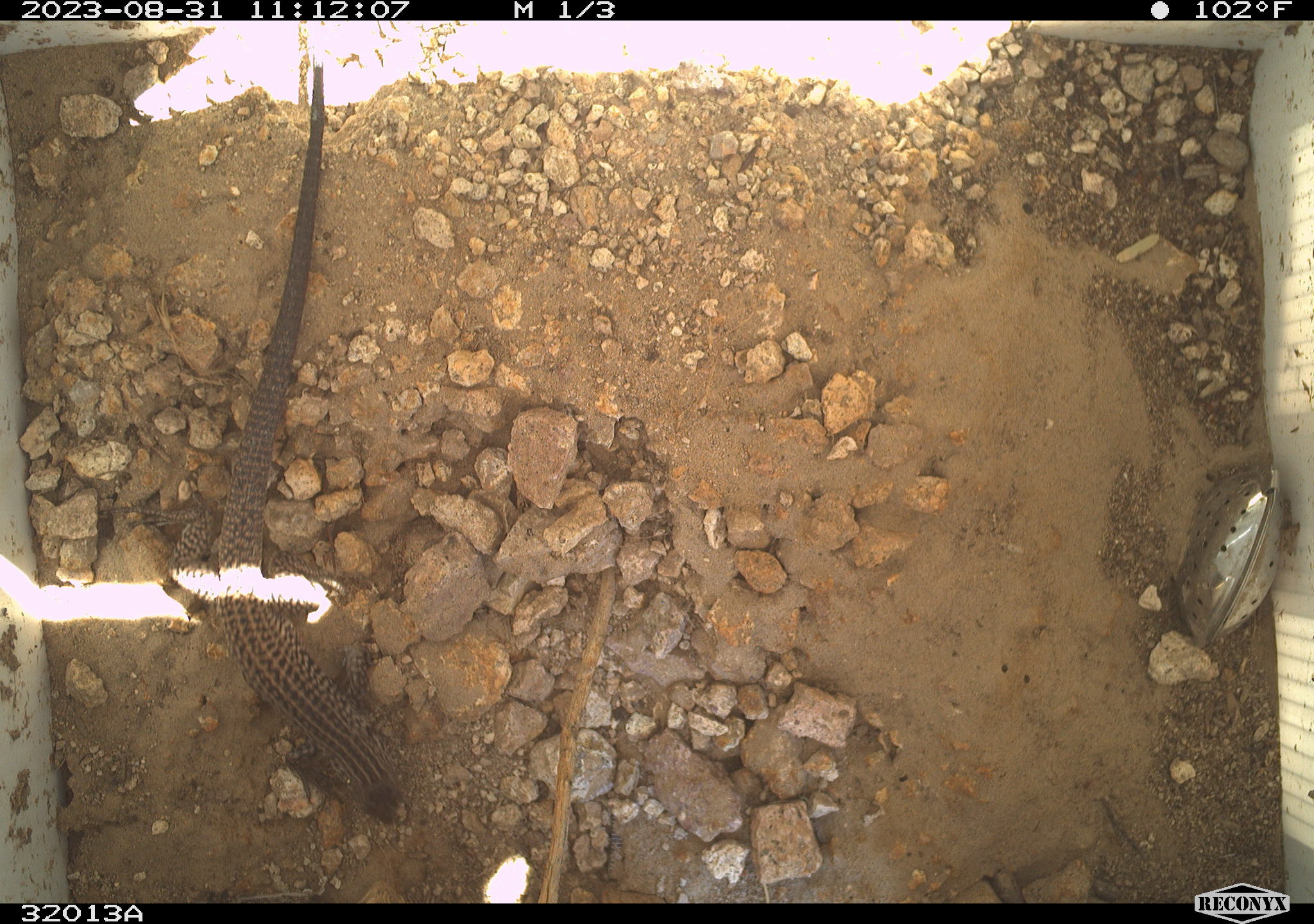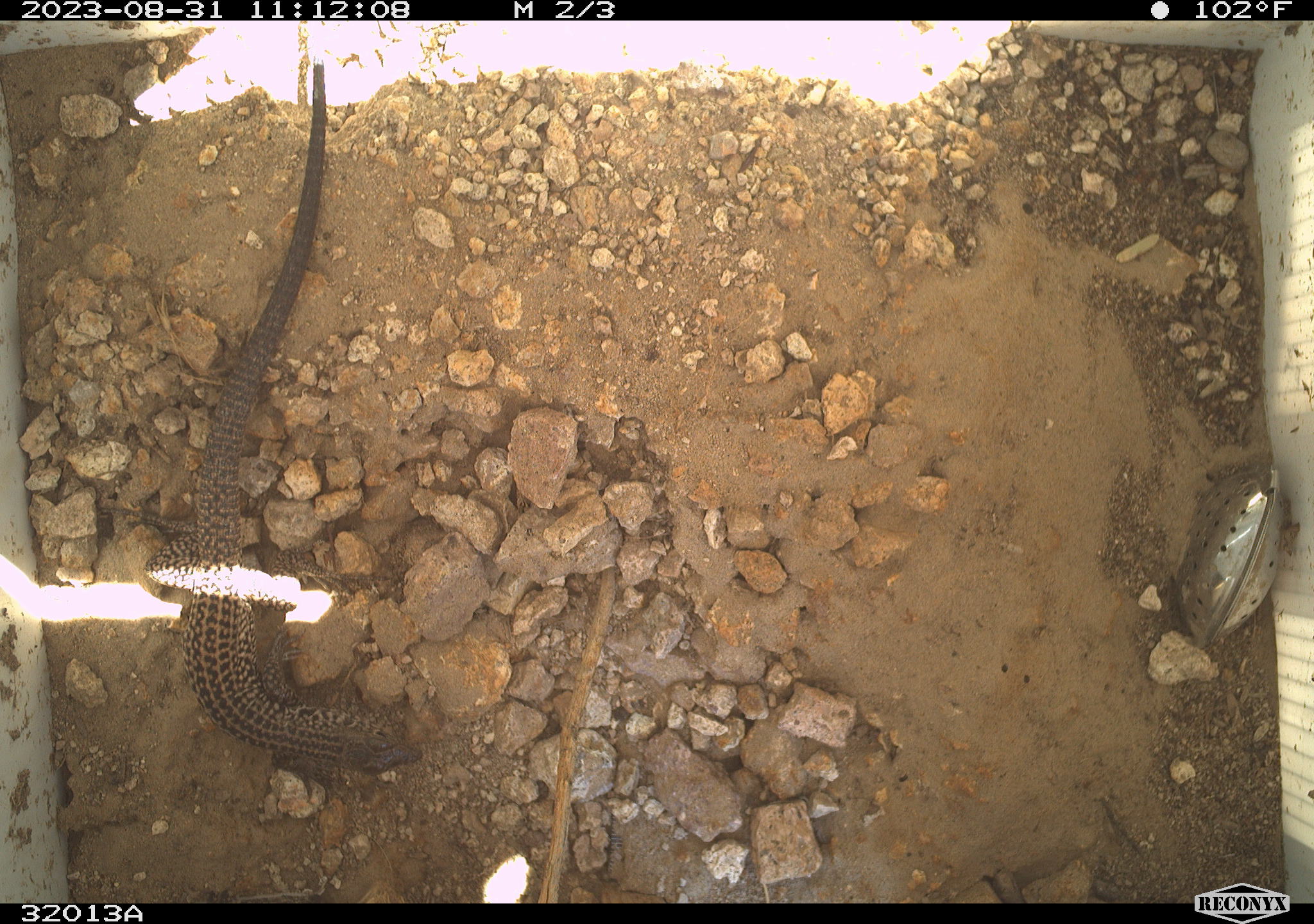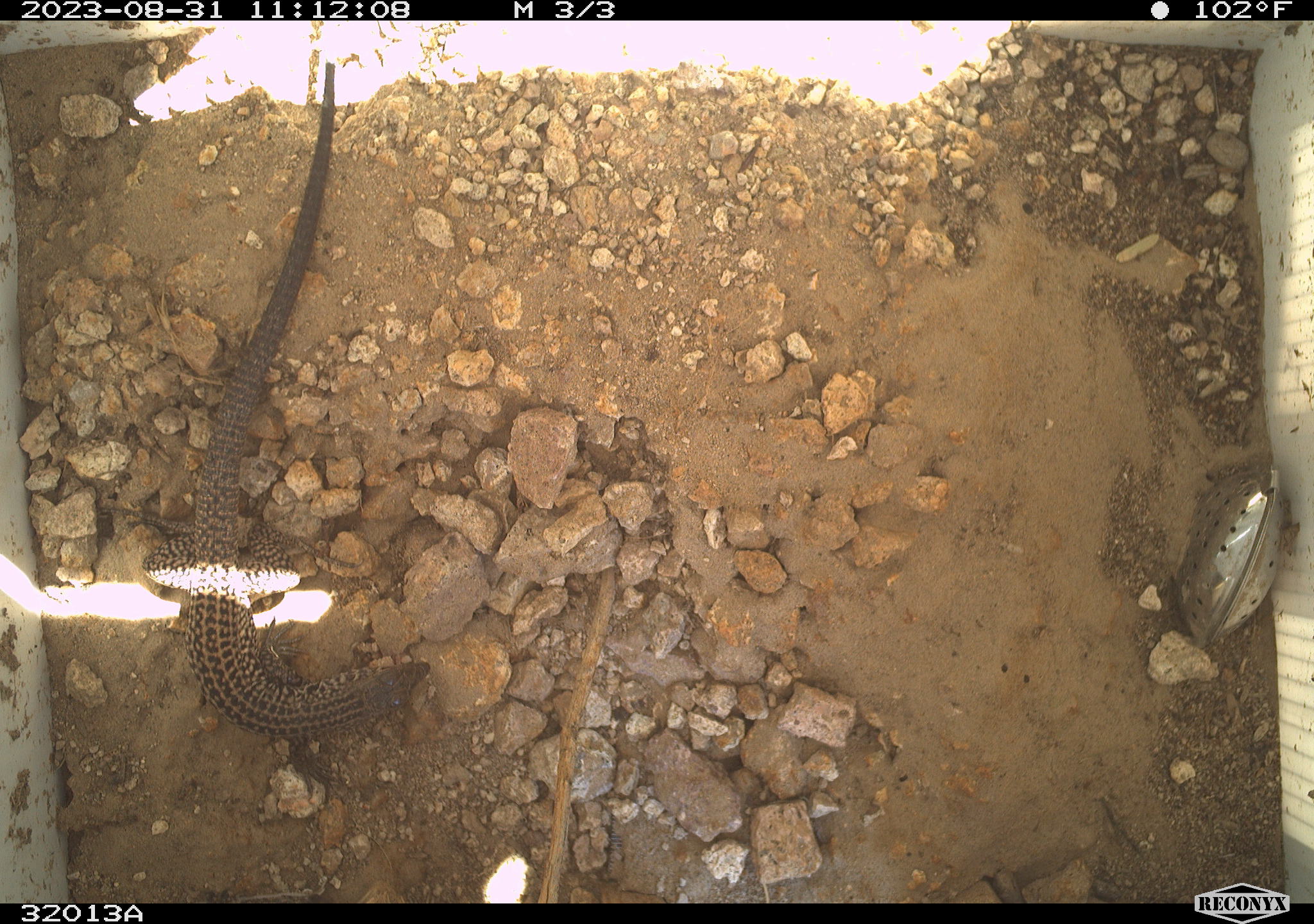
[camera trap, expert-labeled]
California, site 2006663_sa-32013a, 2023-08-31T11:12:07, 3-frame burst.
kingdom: Animalia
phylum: Chordata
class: Reptilia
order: Squamata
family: Teiidae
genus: Aspidoscelis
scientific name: Aspidoscelis tigris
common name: western whiptail